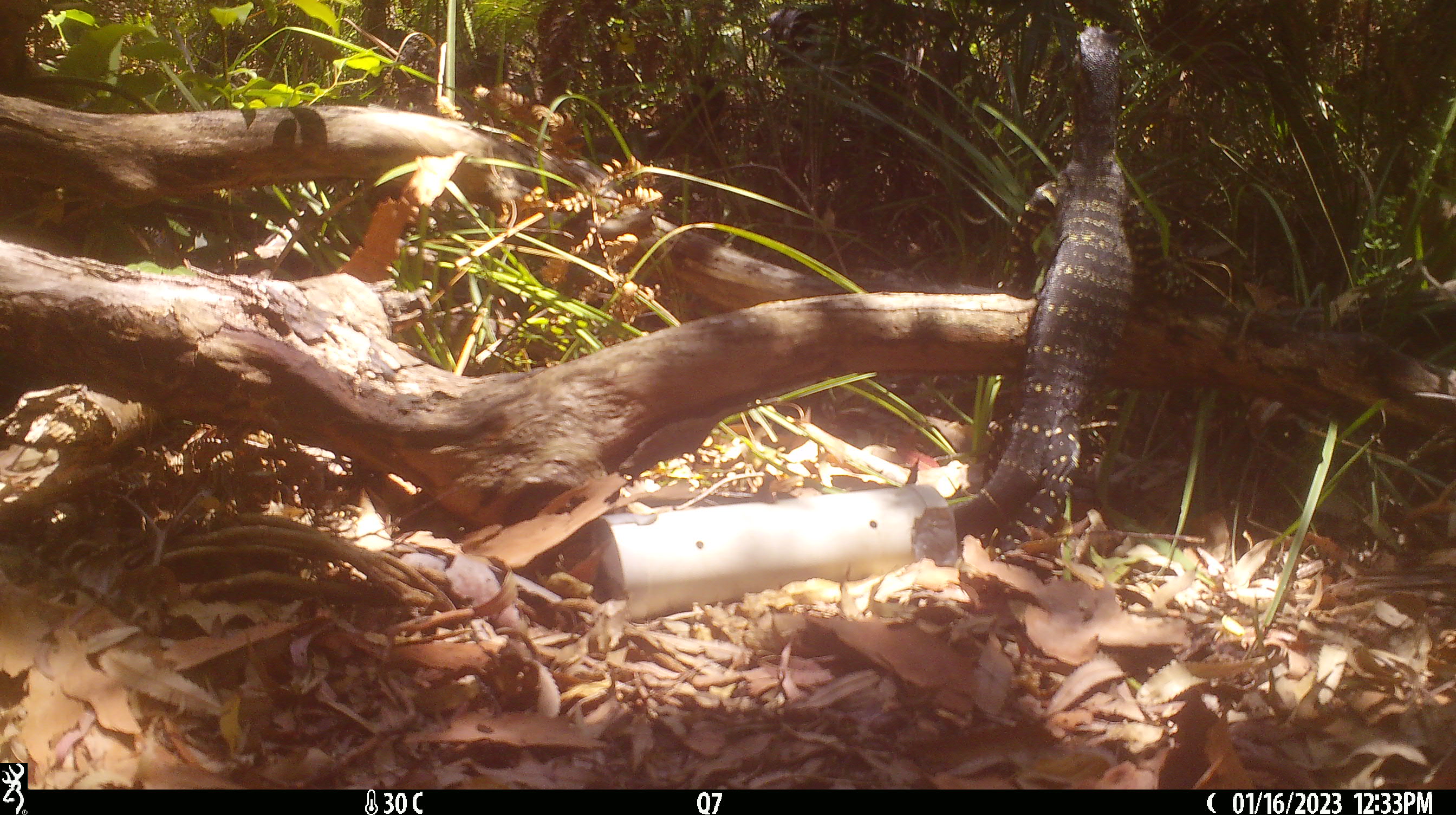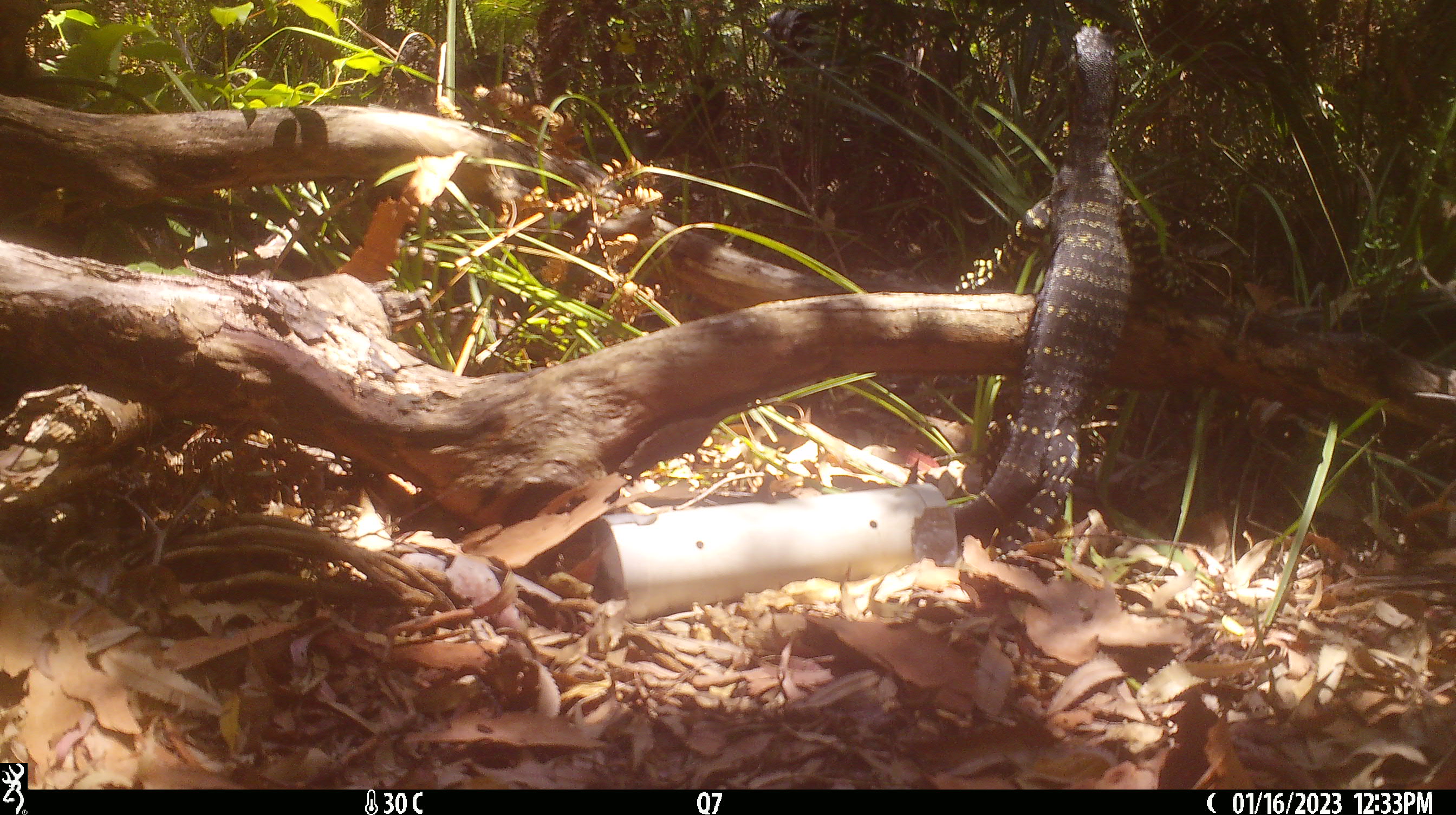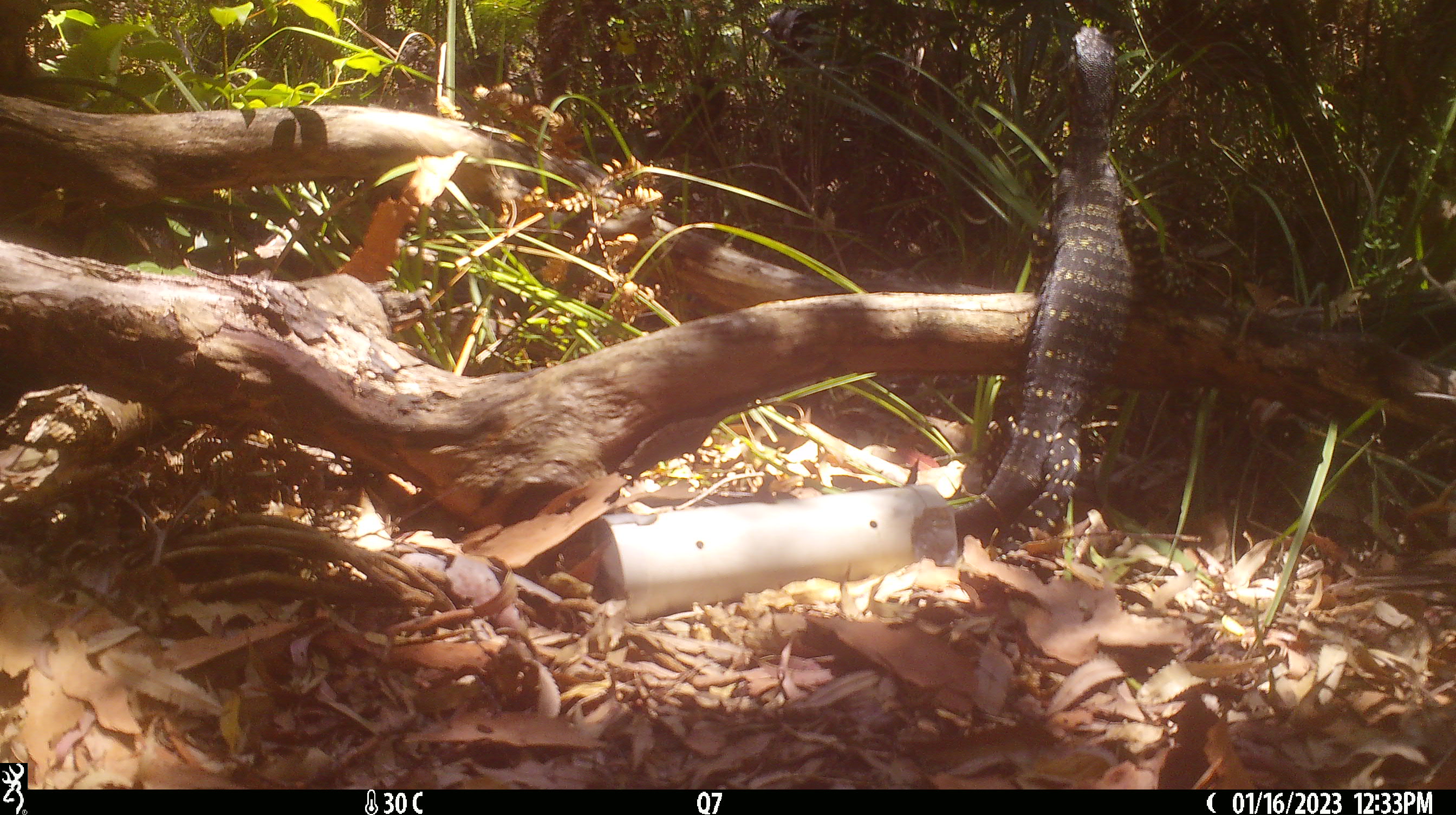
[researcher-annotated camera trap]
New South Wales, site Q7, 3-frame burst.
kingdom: Animalia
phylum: Chordata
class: Reptilia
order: Squamata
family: Varanidae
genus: Varanus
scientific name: Varanus varius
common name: lace monitor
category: goanna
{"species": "goanna (lace monitor) (Varanus varius)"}